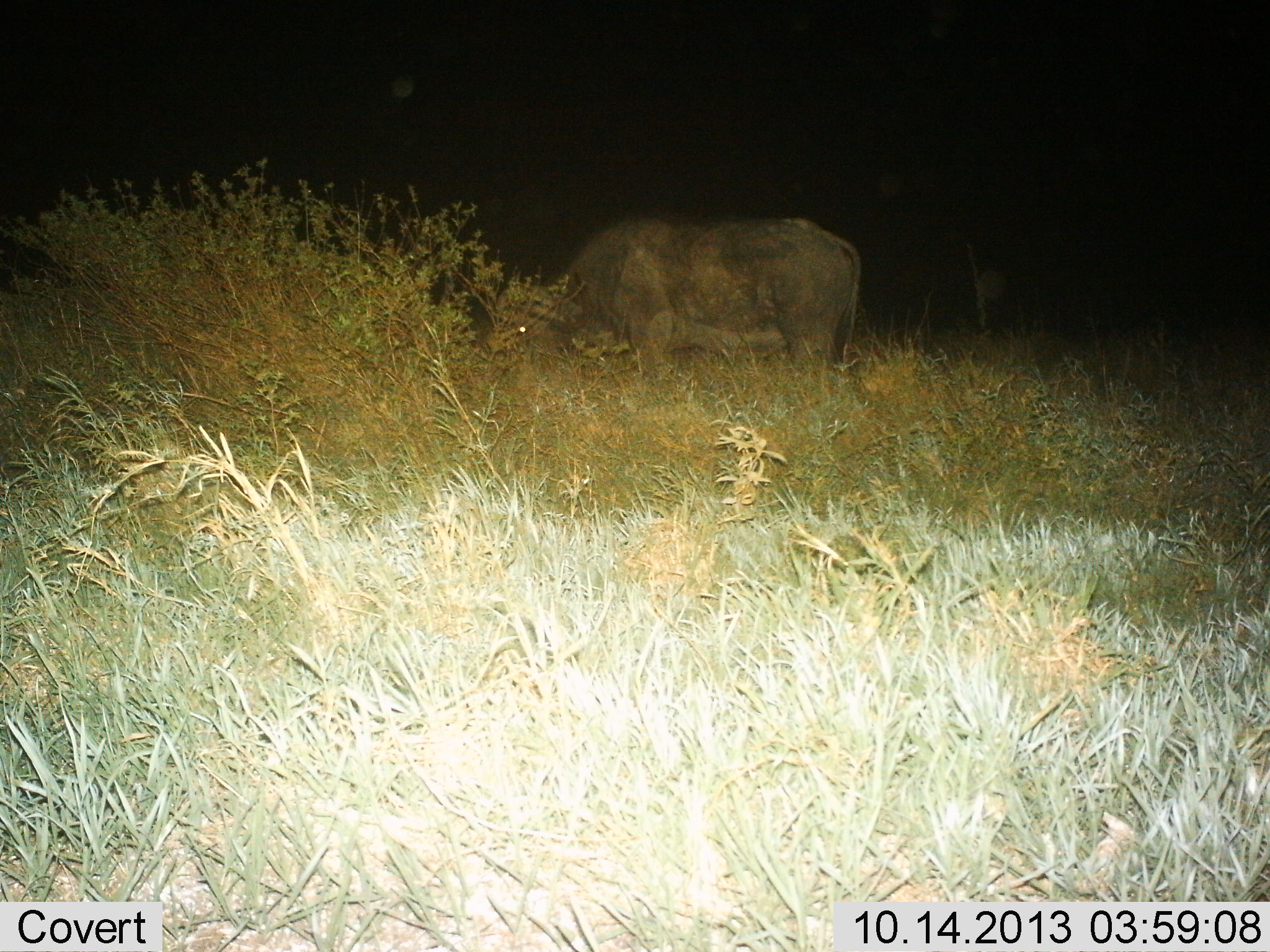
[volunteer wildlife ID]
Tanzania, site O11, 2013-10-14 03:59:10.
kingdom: Animalia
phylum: Chordata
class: Mammalia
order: Artiodactyla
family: Bovidae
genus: Syncerus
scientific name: Syncerus caffer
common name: cape buffalo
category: buffalo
Buffalo (cape buffalo) (Syncerus caffer), count 1. Behavior (volunteer vote fractions): standing 42%, resting 0%, moving 0%, interacting 0%. Young present (vote fraction): 0%. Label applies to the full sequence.